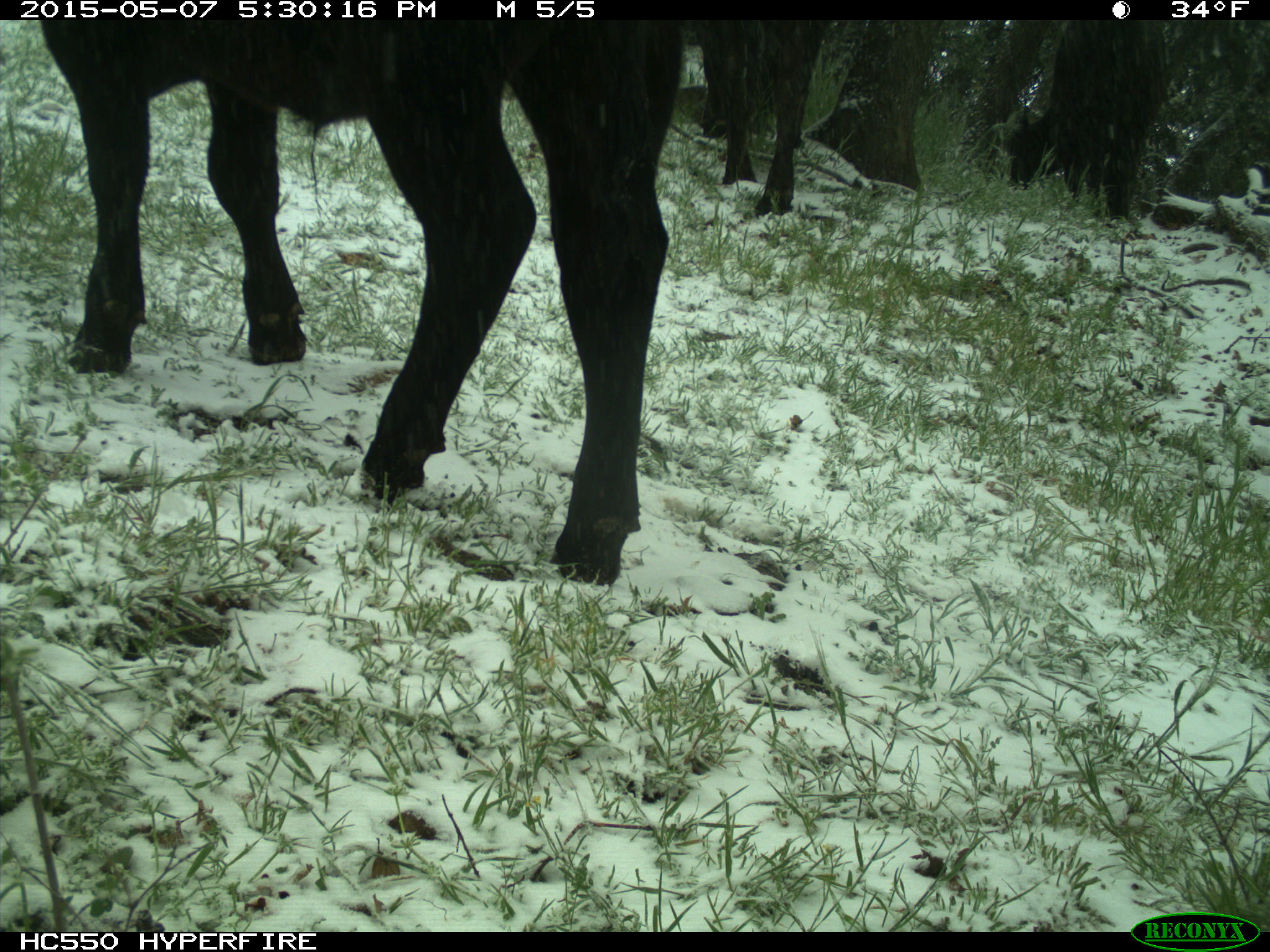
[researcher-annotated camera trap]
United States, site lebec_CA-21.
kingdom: Animalia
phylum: Chordata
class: Mammalia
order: Artiodactyla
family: Bovidae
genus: Bos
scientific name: Bos taurus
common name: domestic cow